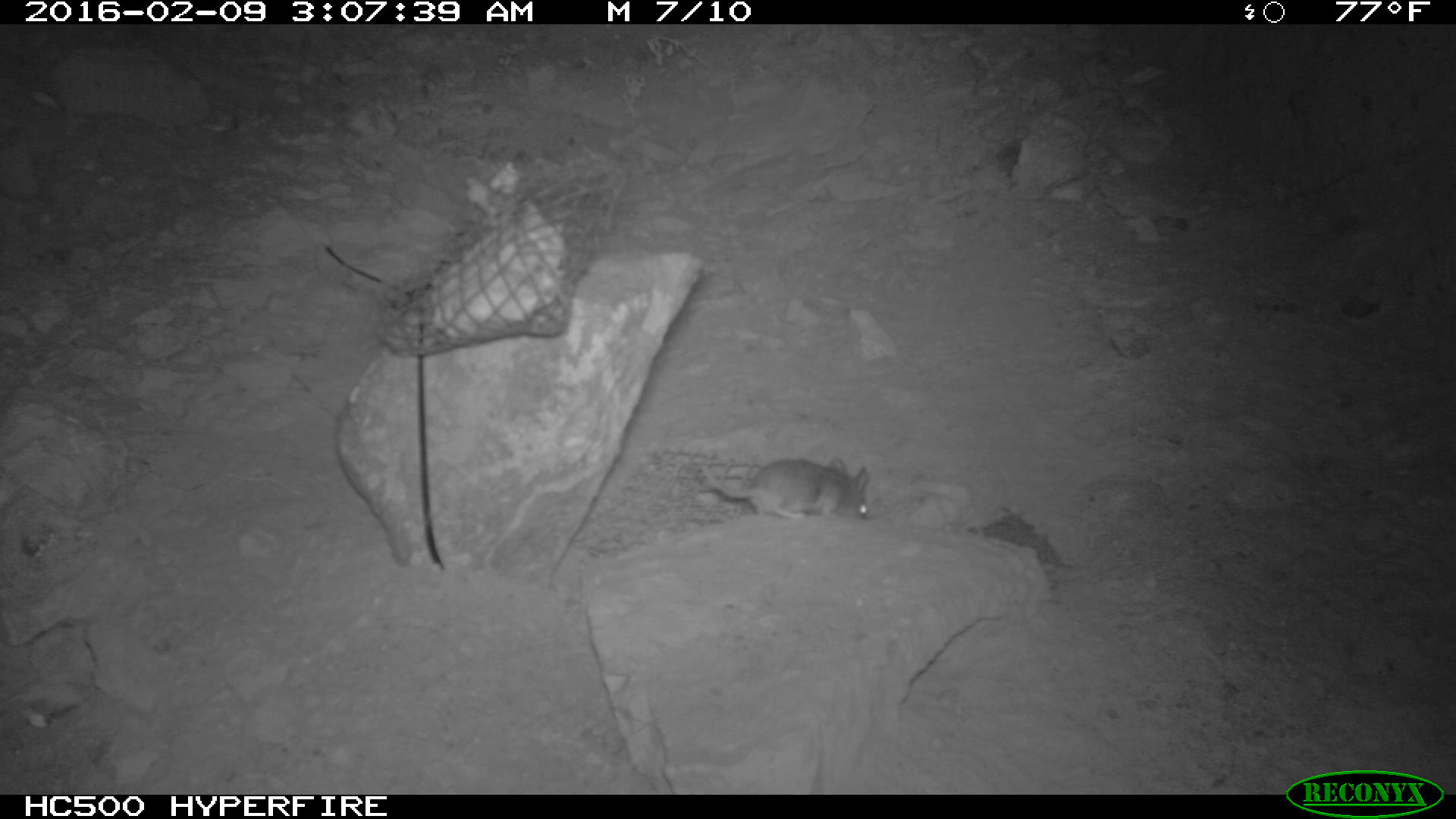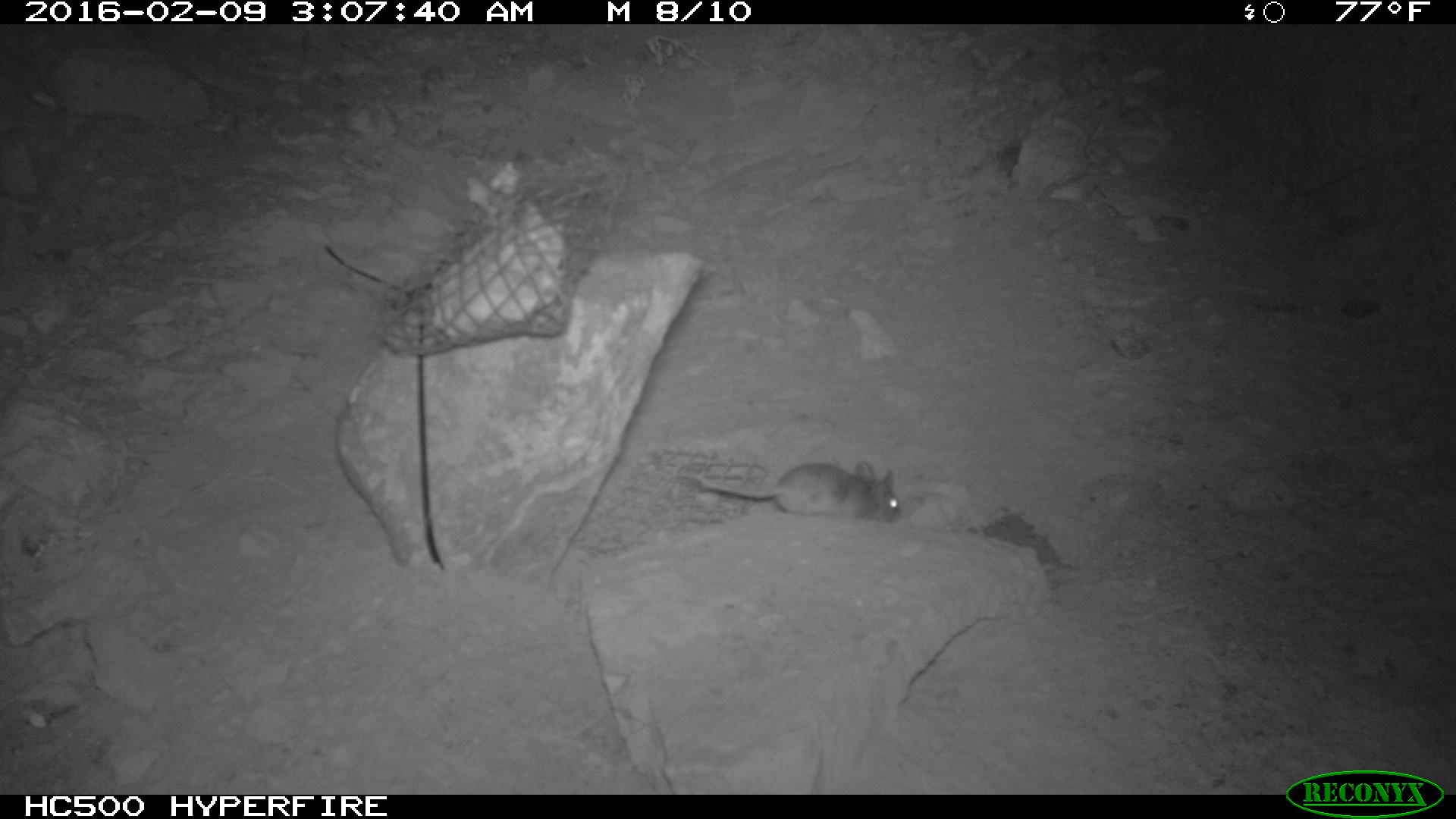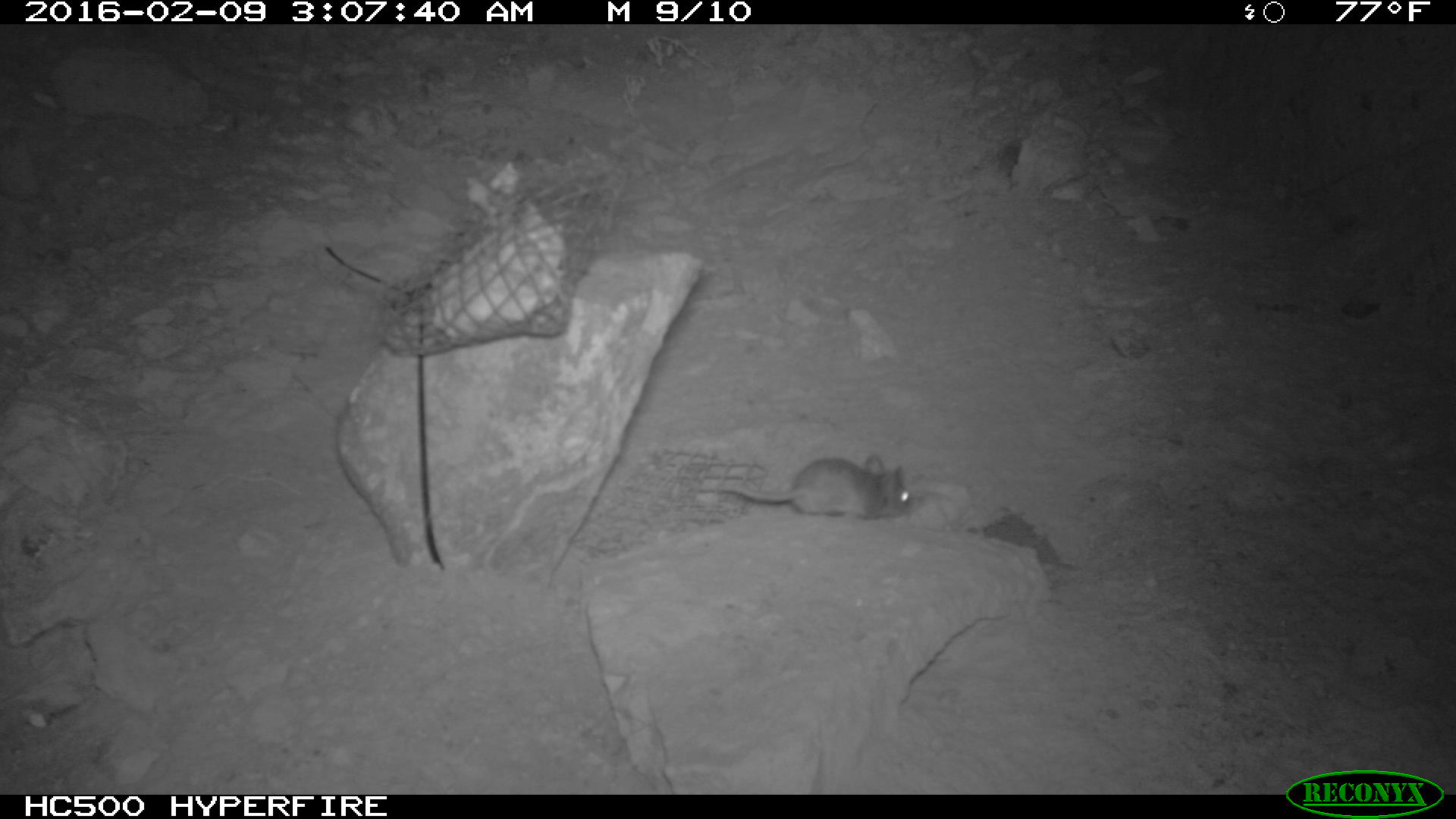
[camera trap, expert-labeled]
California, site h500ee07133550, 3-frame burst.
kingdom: Animalia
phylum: Chordata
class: Mammalia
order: Rodentia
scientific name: Rodentia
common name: rodent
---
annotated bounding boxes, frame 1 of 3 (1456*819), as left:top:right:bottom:
rodent: 701:457:869:521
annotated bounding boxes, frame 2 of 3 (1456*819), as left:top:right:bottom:
rodent: 692:460:904:522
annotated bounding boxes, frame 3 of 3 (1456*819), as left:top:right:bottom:
rodent: 689:454:913:525